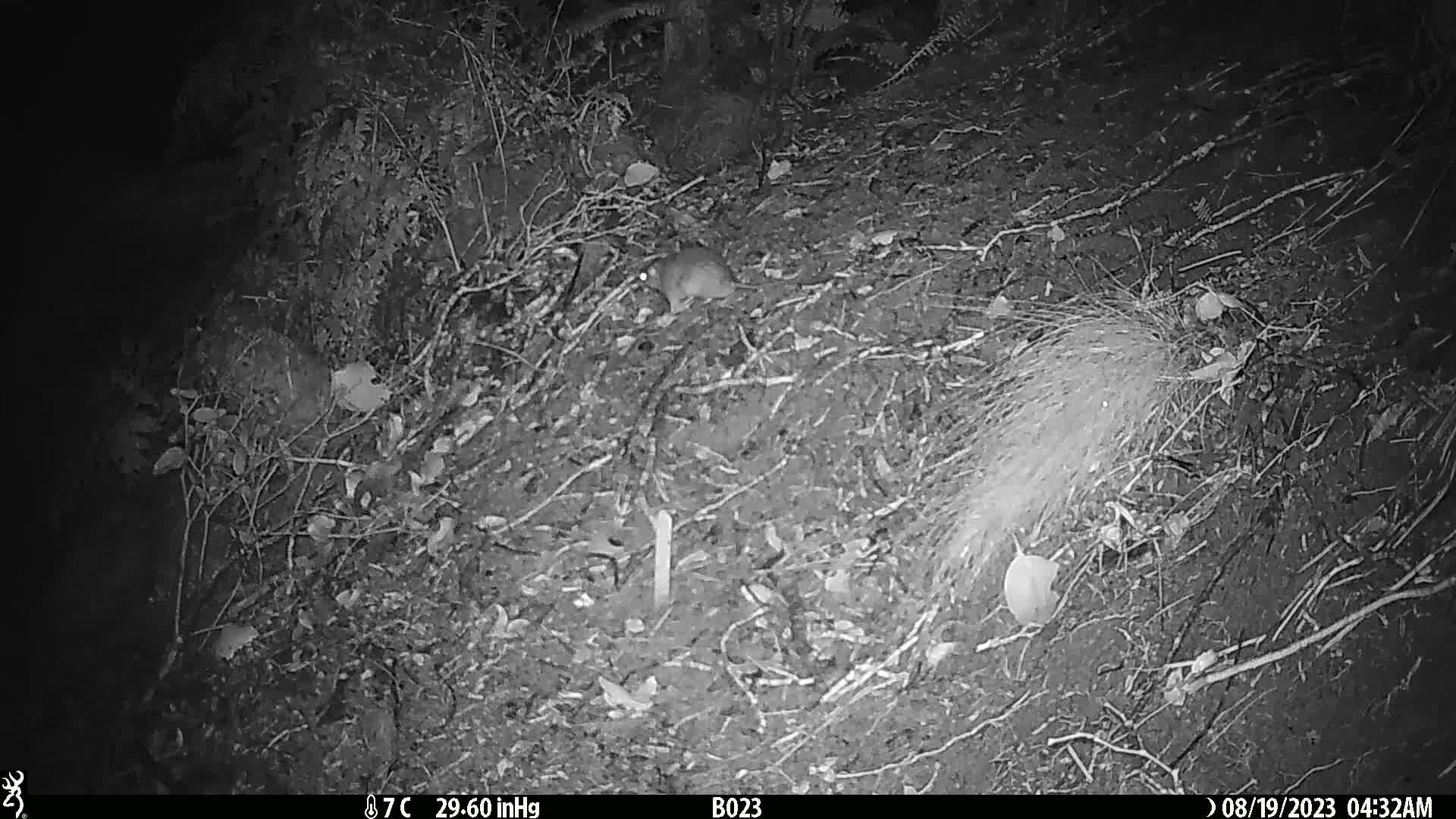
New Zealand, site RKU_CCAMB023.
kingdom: Animalia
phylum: Chordata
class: Mammalia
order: Rodentia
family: Muridae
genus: Rattus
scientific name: Rattus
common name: rat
Rat (Rattus).